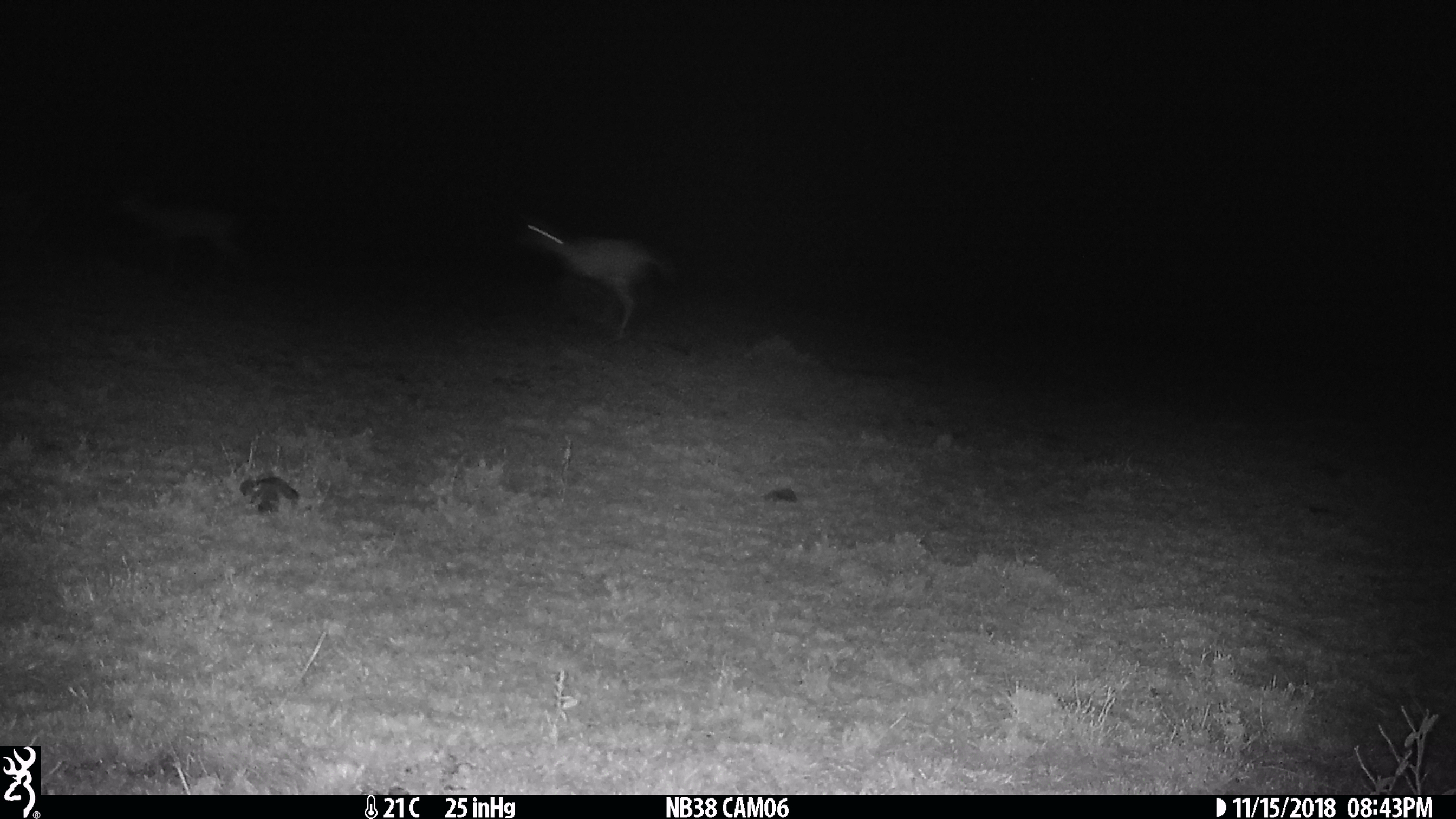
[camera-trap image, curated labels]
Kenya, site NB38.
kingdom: Animalia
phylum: Chordata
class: Mammalia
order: Artiodactyla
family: Bovidae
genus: Aepyceros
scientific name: Aepyceros melampus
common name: impala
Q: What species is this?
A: Impala (Aepyceros melampus).